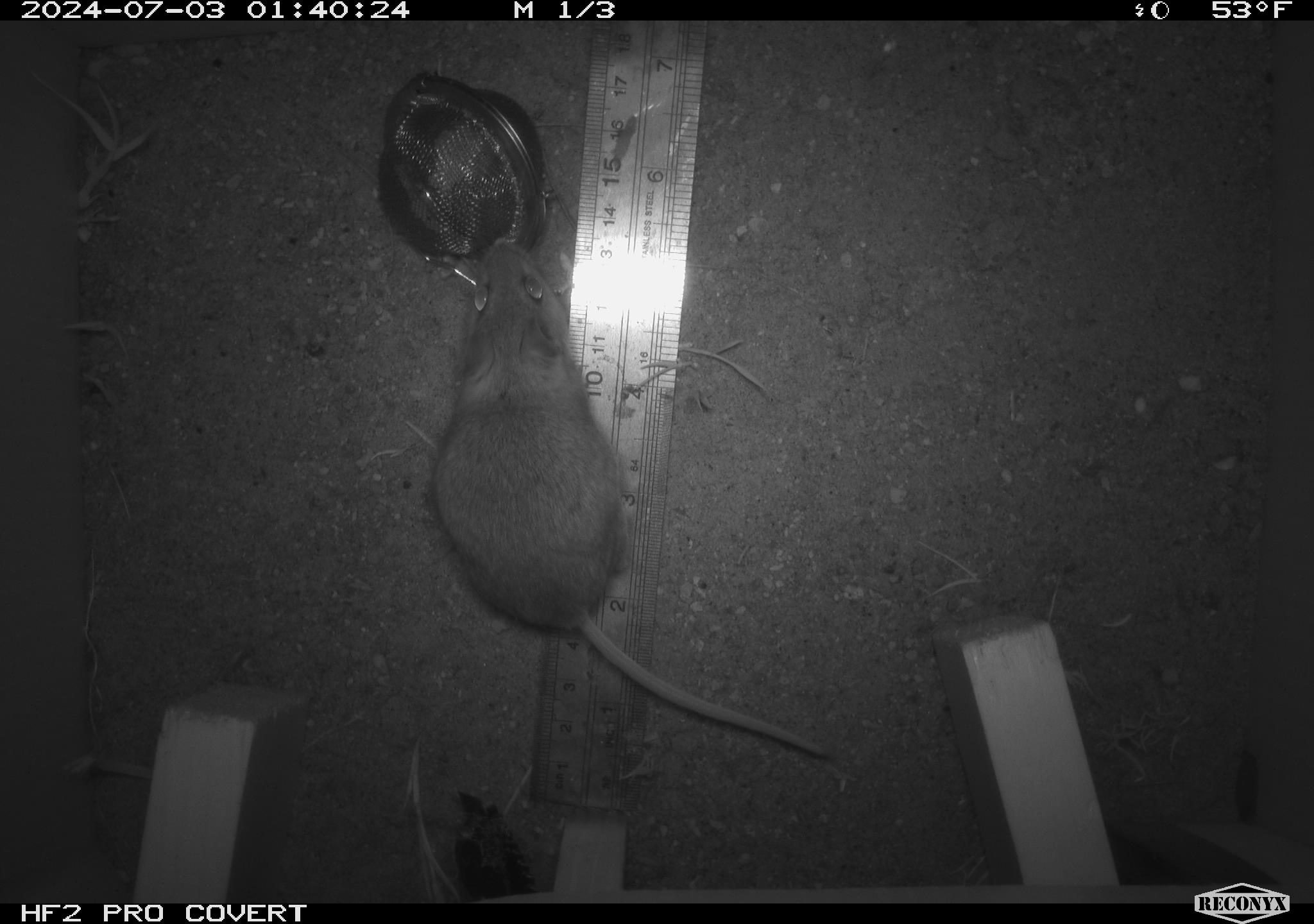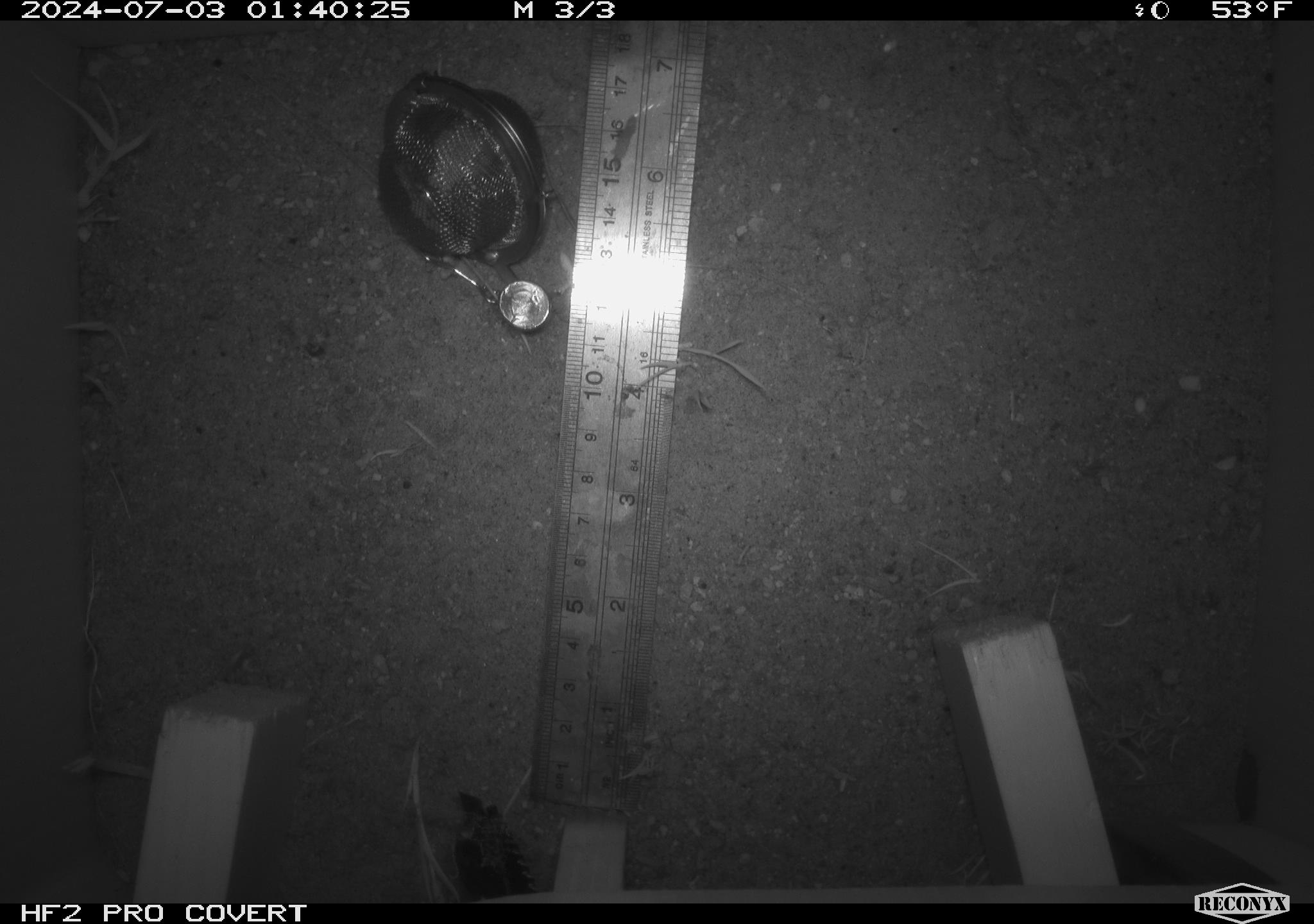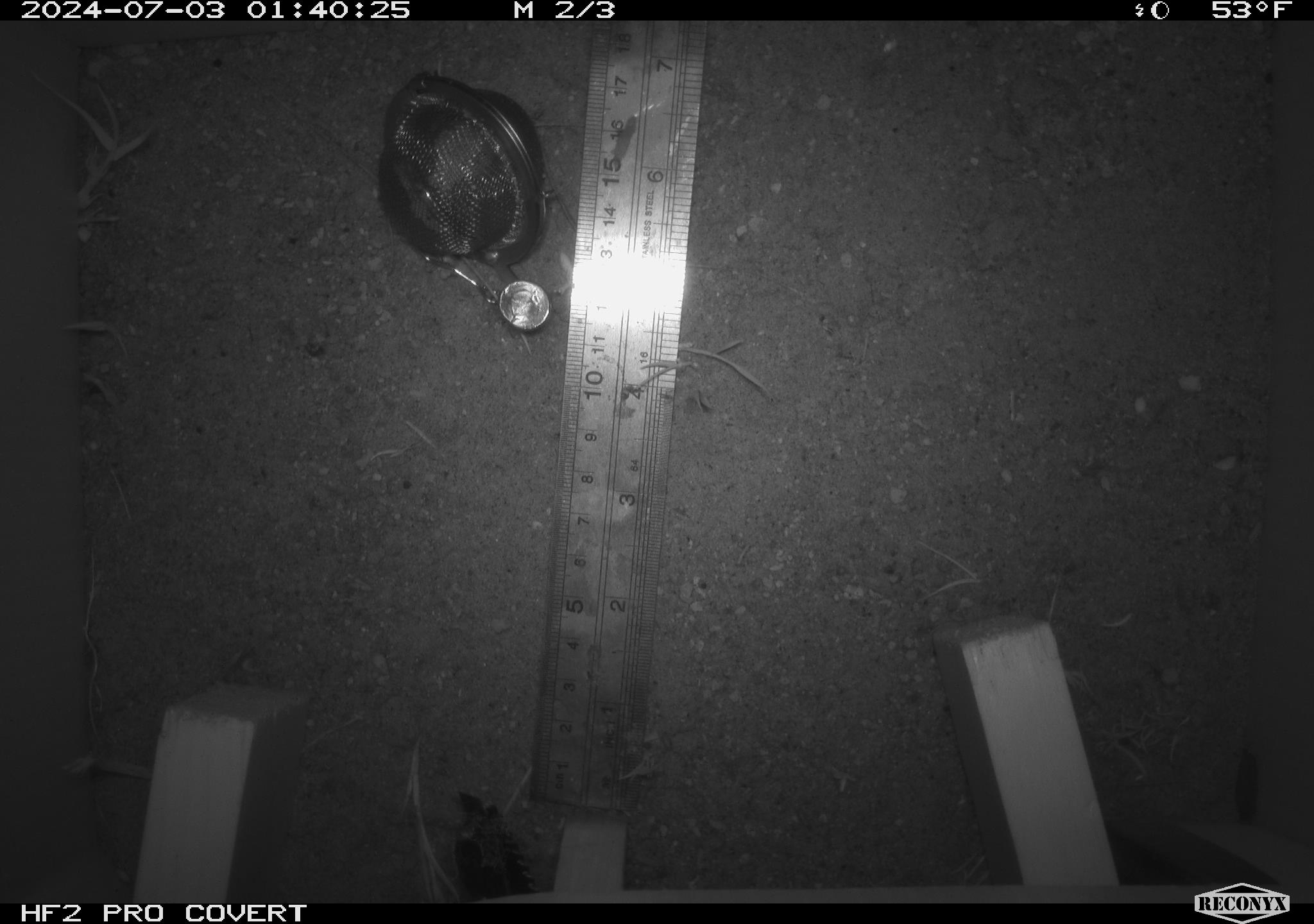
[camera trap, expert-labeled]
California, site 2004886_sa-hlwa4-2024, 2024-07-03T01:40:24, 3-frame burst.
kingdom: Animalia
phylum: Chordata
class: Mammalia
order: Rodentia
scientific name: Rodentia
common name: rodent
Rodent (Rodentia).